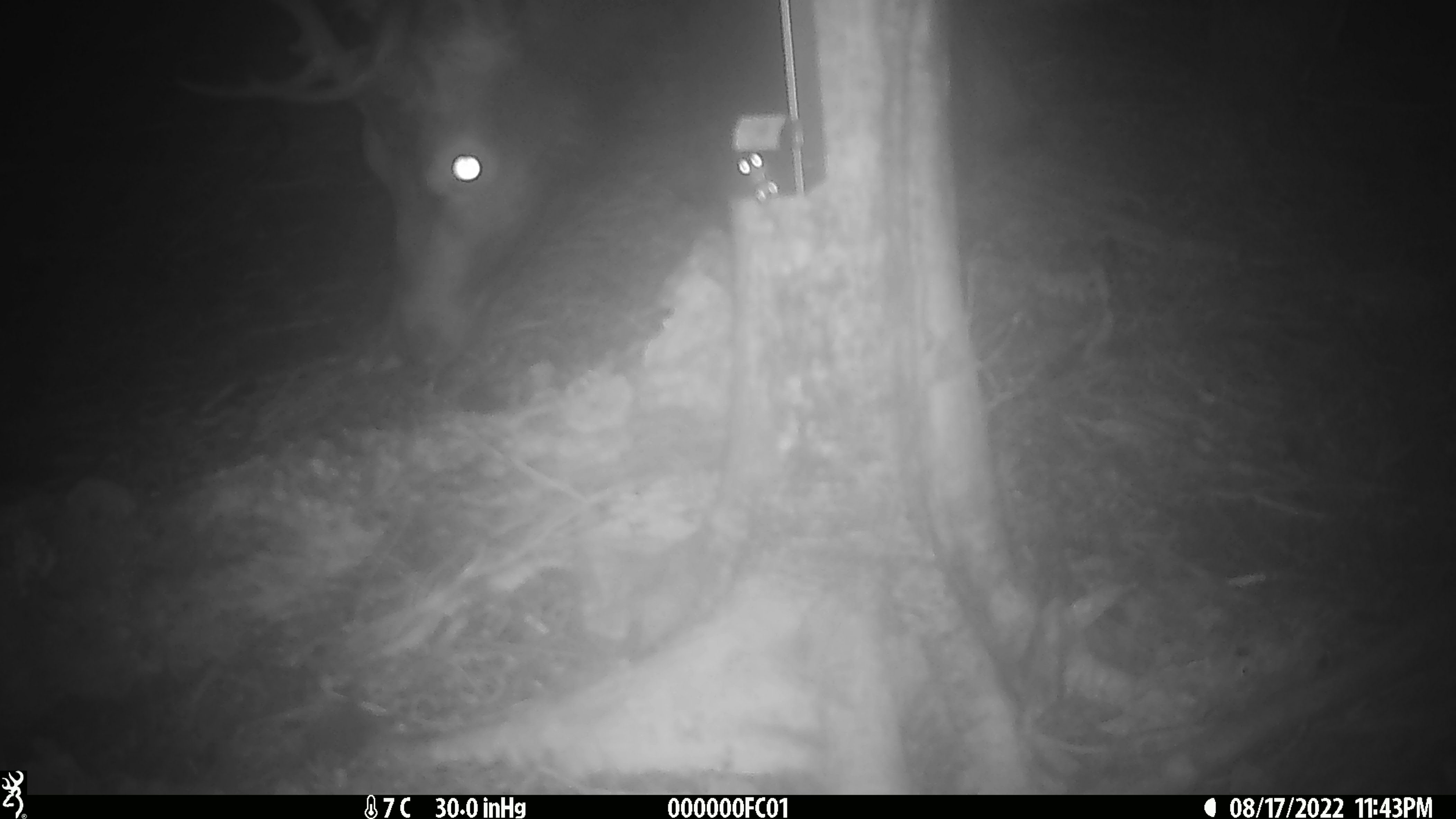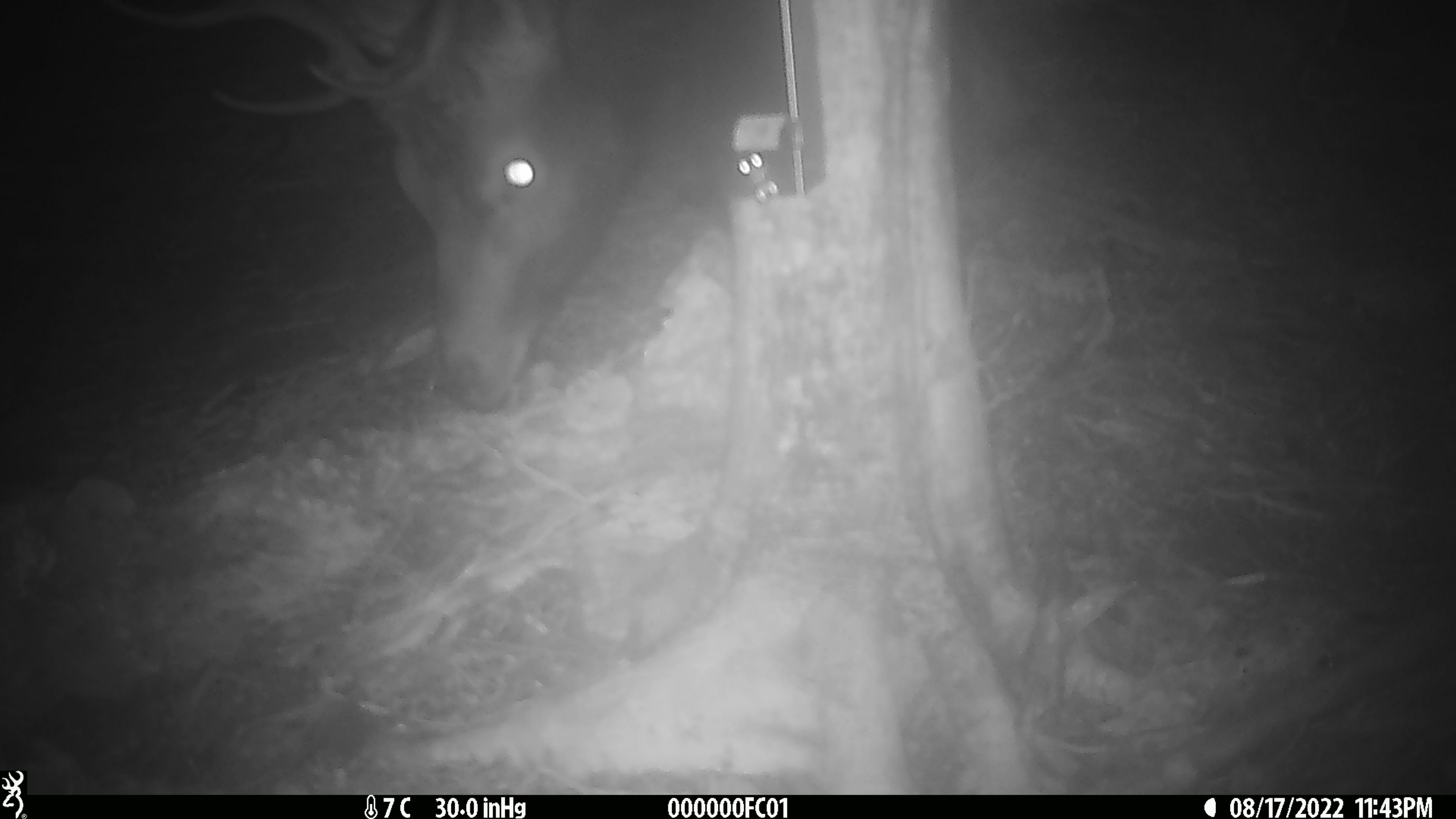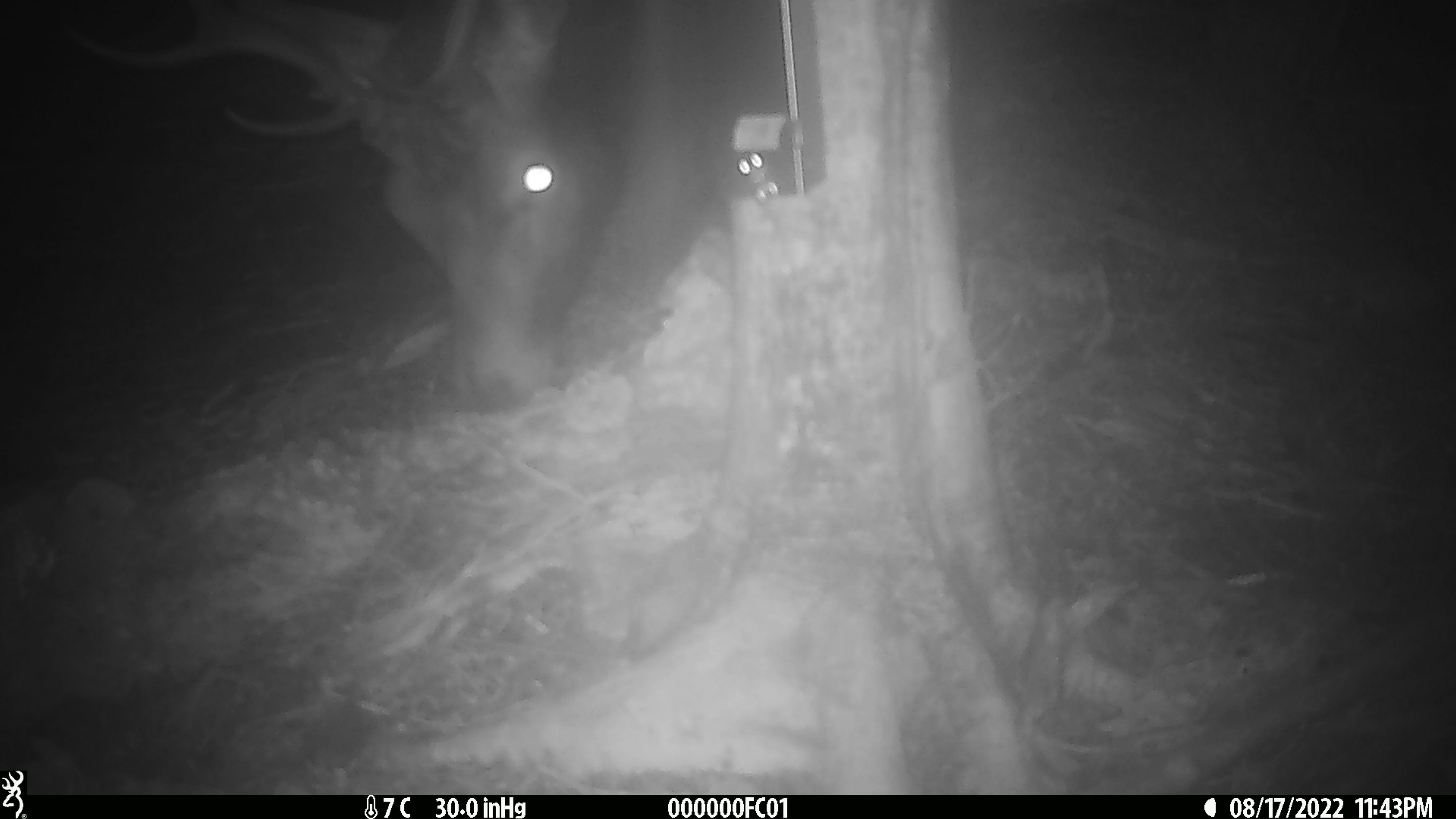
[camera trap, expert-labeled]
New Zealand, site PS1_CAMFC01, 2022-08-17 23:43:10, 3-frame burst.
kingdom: Animalia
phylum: Chordata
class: Mammalia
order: Artiodactyla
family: Cervidae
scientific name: Cervidae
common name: deer